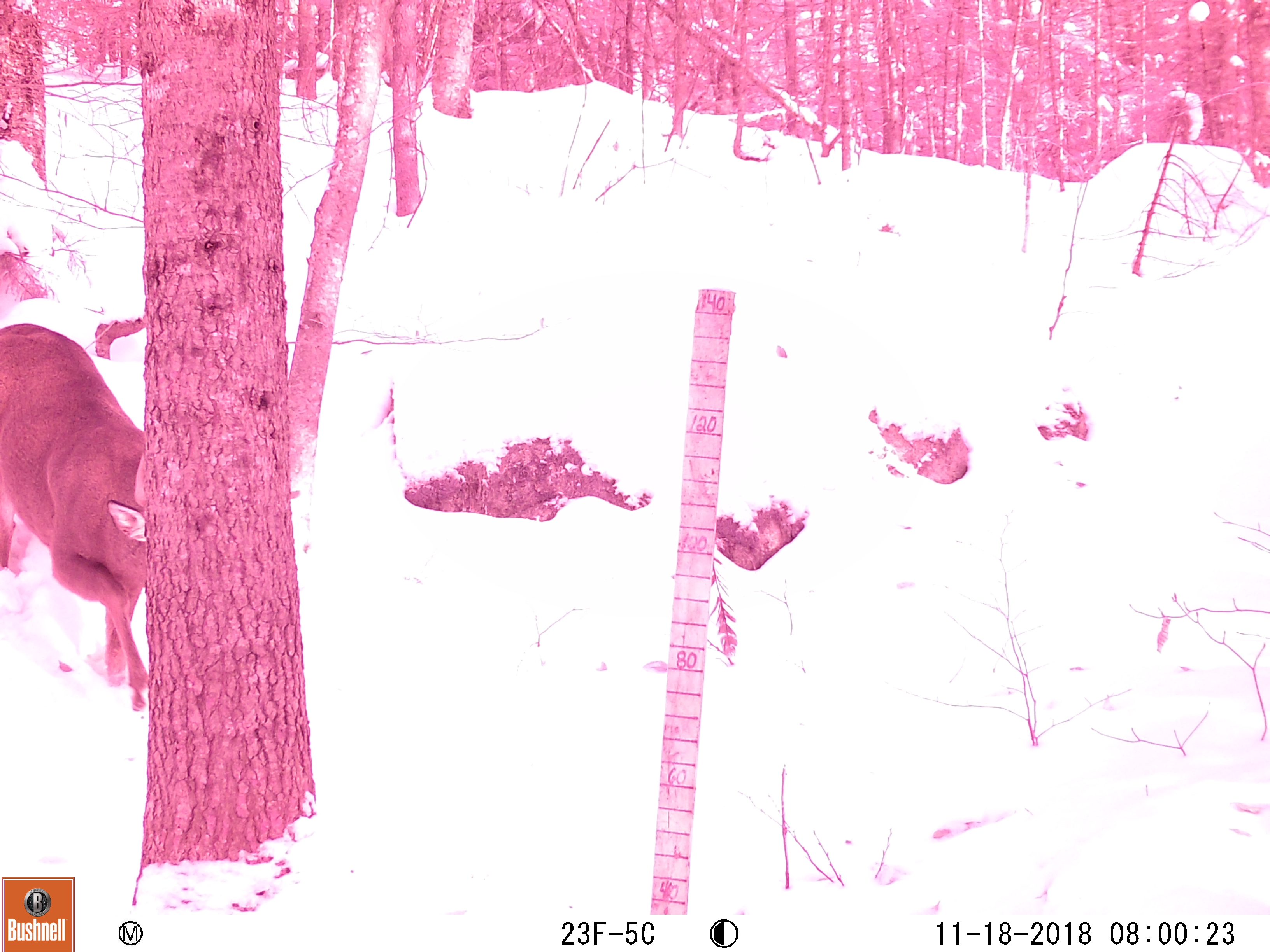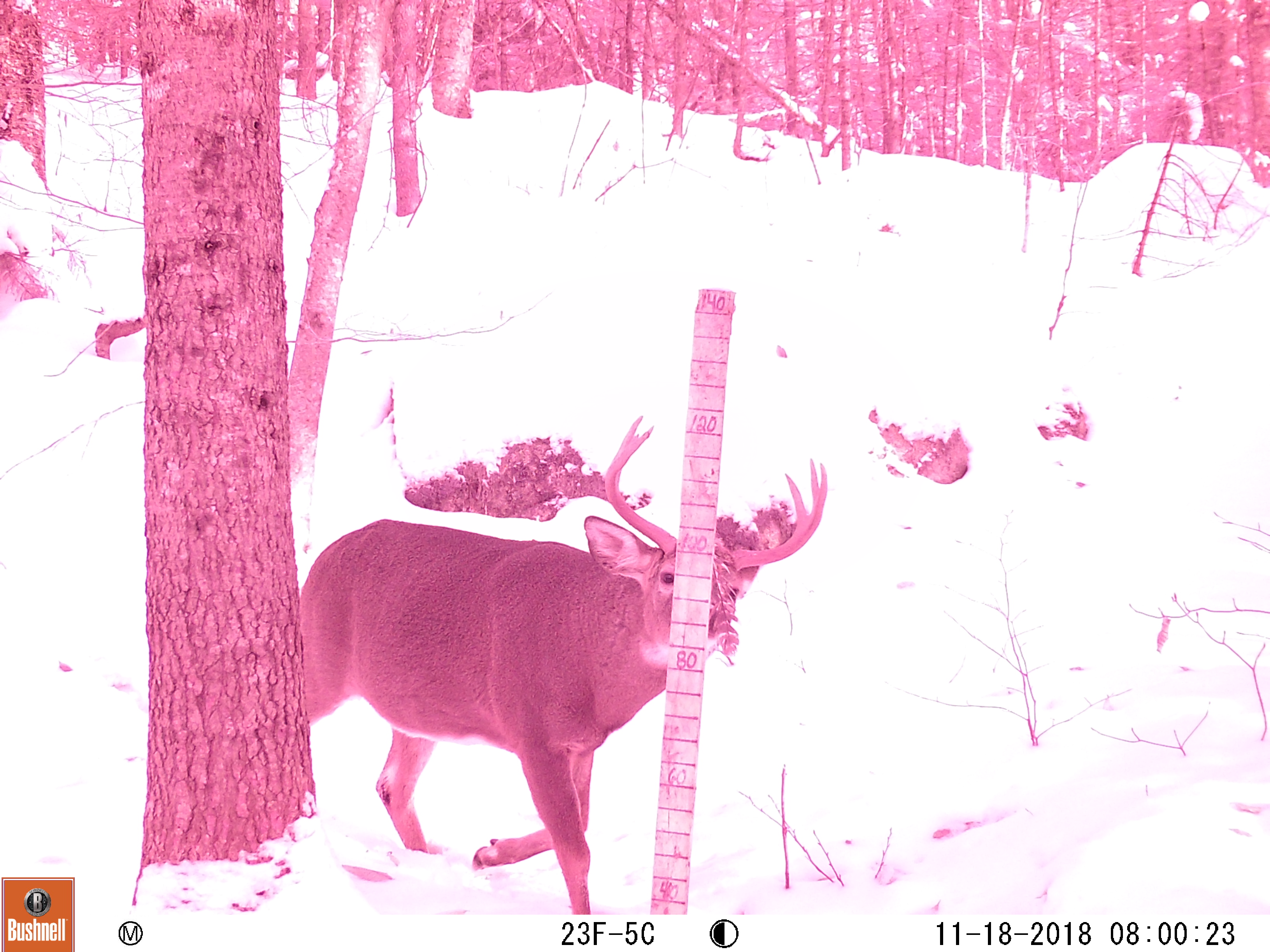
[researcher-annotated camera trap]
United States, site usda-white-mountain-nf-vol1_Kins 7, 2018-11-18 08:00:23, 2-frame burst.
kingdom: Animalia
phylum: Chordata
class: Mammalia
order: Artiodactyla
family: Cervidae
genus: Odocoileus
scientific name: Odocoileus virginianus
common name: white-tailed deer